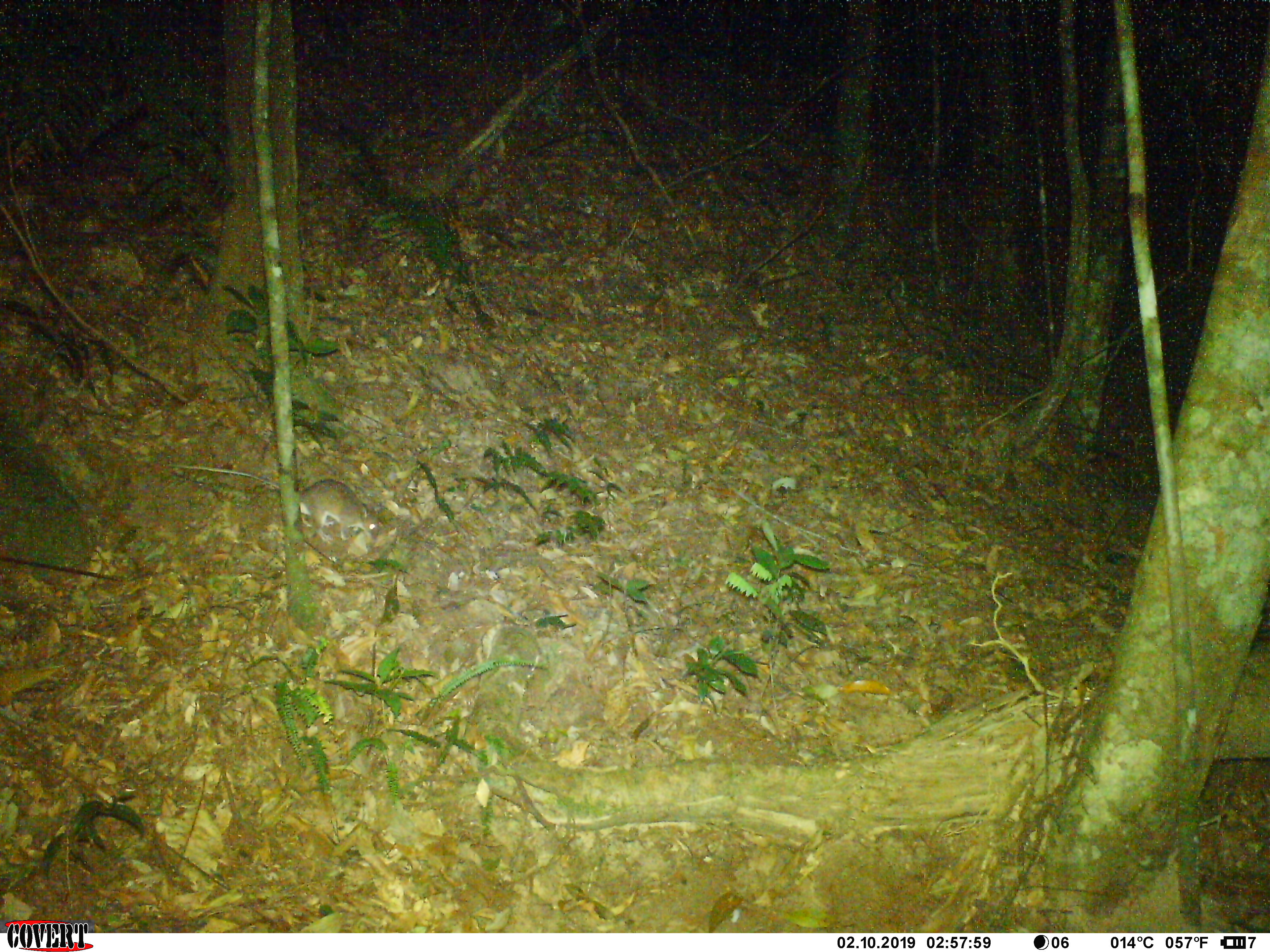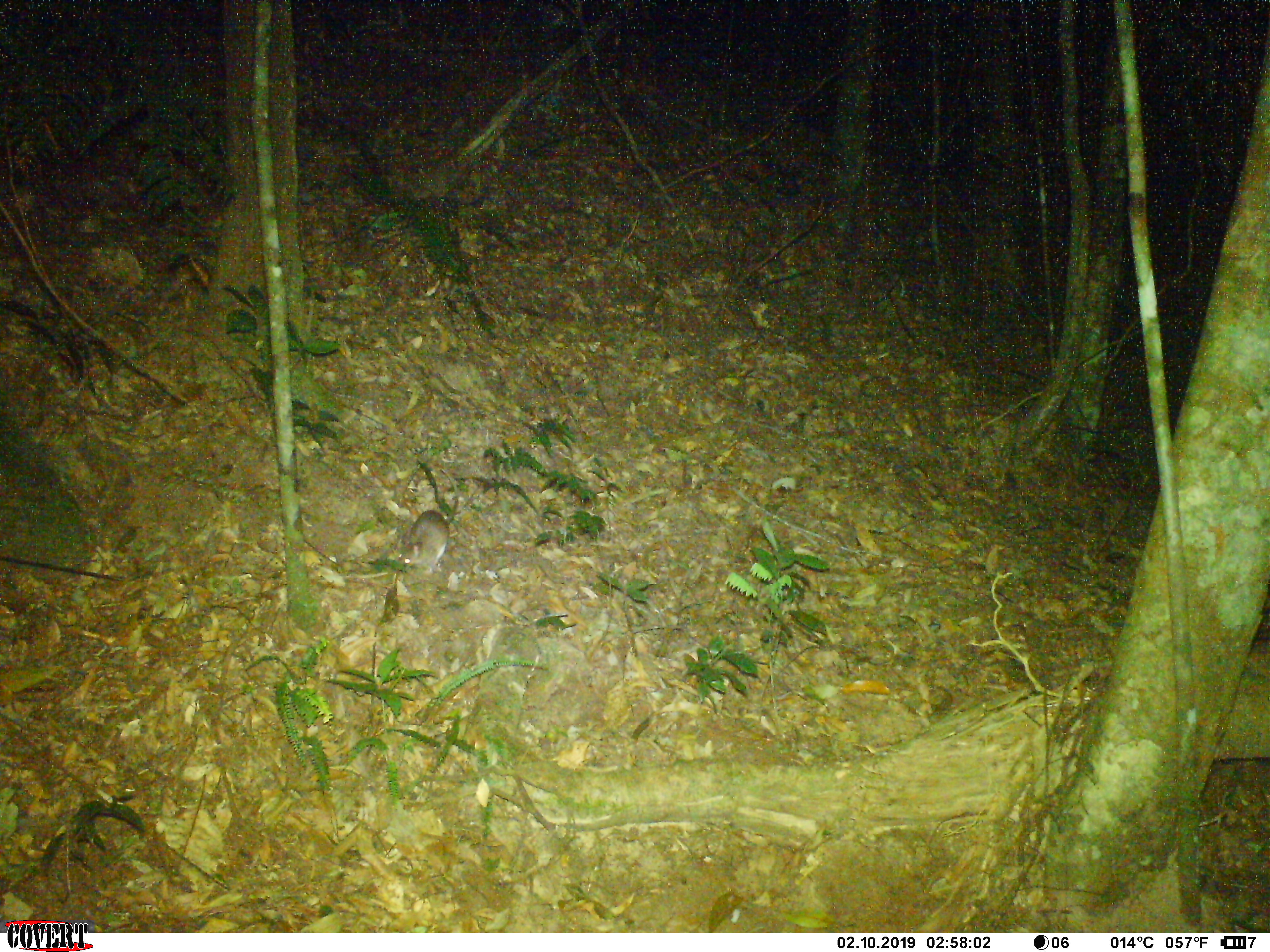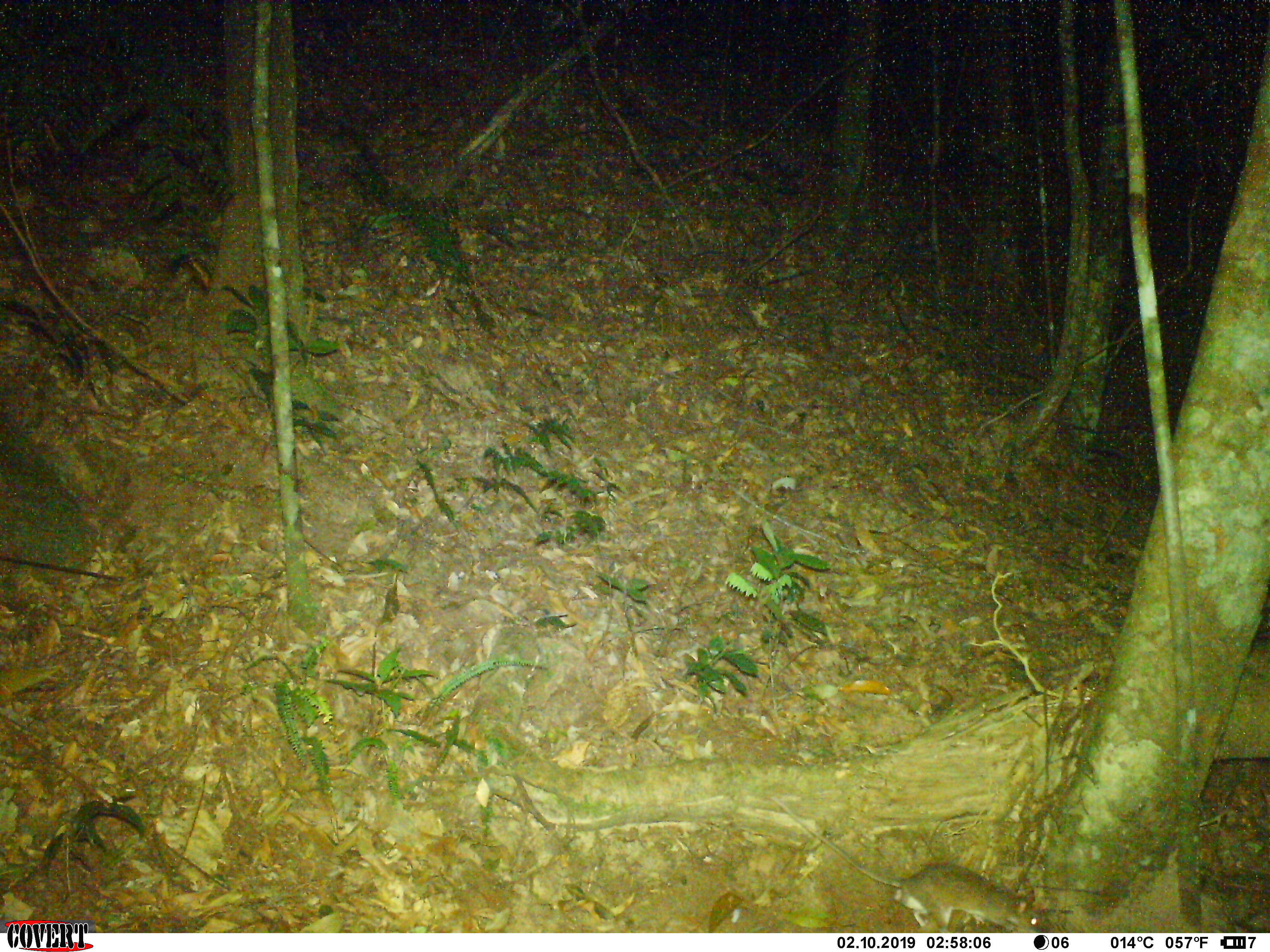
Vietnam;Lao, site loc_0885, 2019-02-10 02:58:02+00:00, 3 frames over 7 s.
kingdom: Animalia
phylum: Chordata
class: Mammalia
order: Rodentia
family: Muridae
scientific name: Muridae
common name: old-world mice and rats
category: unidentified murid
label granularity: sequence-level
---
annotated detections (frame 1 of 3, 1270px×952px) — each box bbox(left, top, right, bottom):
unidentified murid: bbox(166, 461, 382, 544)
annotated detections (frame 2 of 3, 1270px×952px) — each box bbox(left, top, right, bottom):
unidentified murid: bbox(392, 465, 461, 578)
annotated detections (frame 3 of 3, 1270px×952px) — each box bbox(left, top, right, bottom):
unidentified murid: bbox(766, 794, 1048, 932)